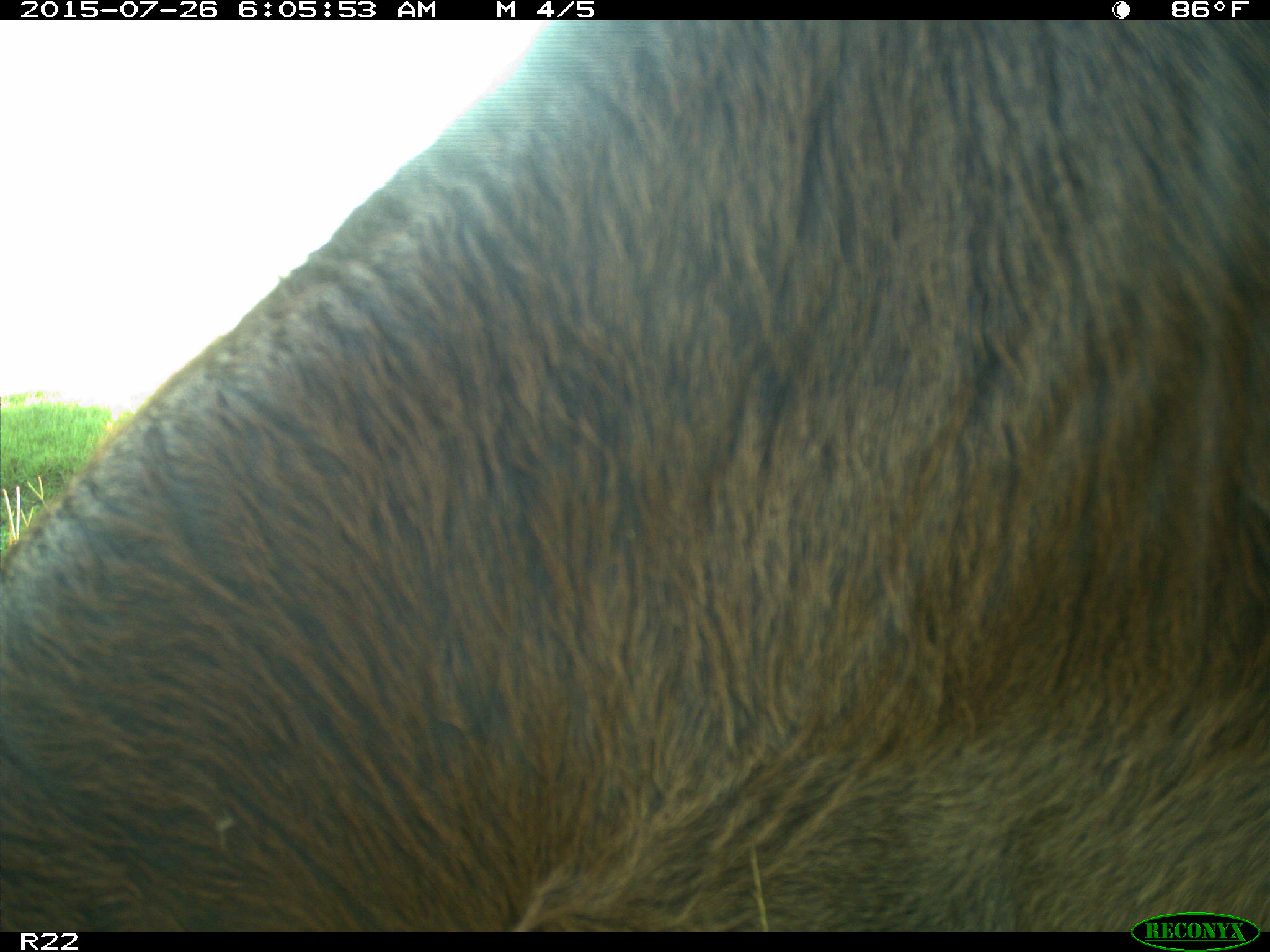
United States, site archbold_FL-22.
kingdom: Animalia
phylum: Chordata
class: Mammalia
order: Artiodactyla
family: Bovidae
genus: Bos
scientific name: Bos taurus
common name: domestic cow